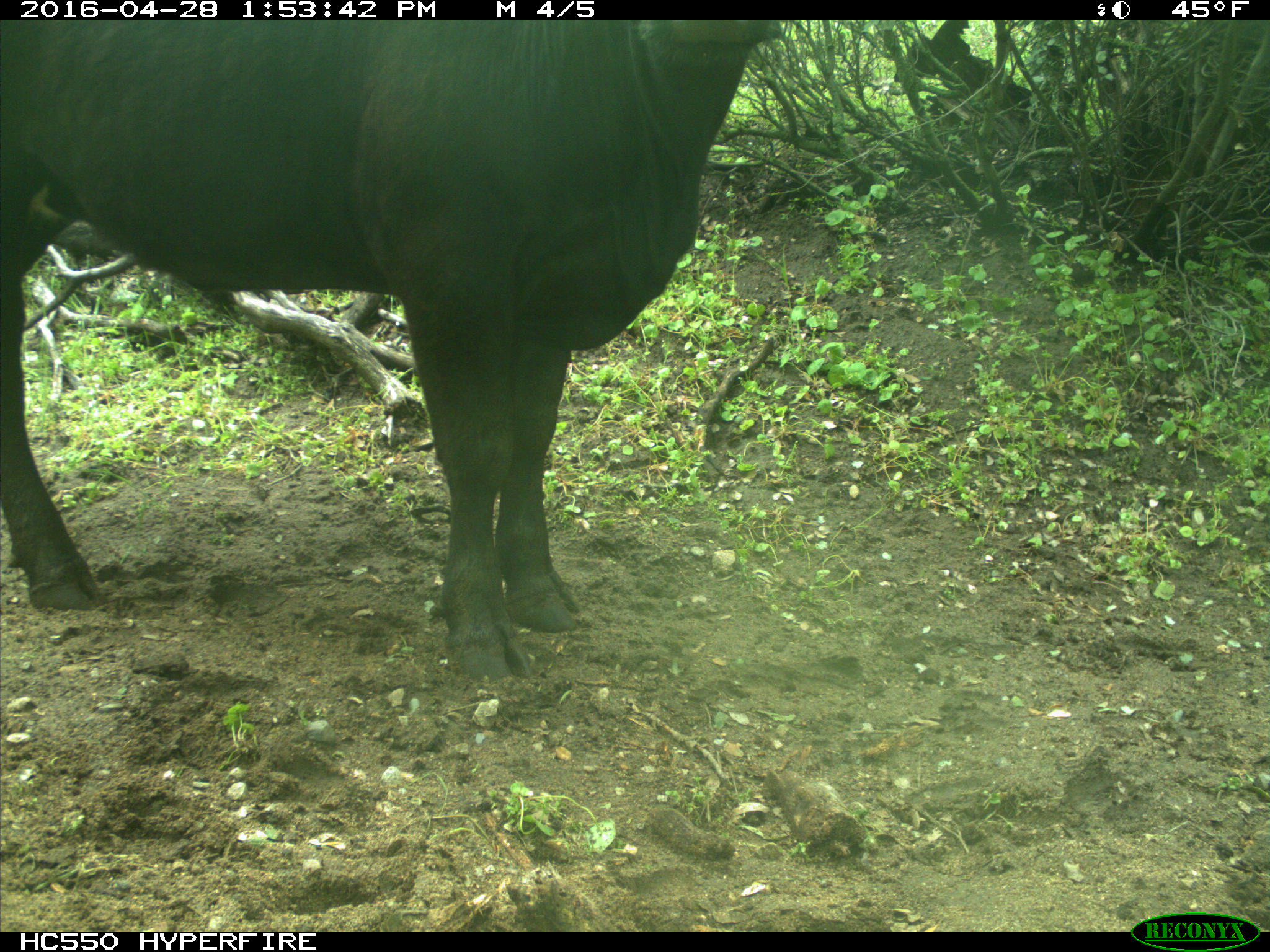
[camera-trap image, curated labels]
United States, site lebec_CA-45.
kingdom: Animalia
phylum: Chordata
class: Mammalia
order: Artiodactyla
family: Bovidae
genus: Bos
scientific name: Bos taurus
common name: domestic cow